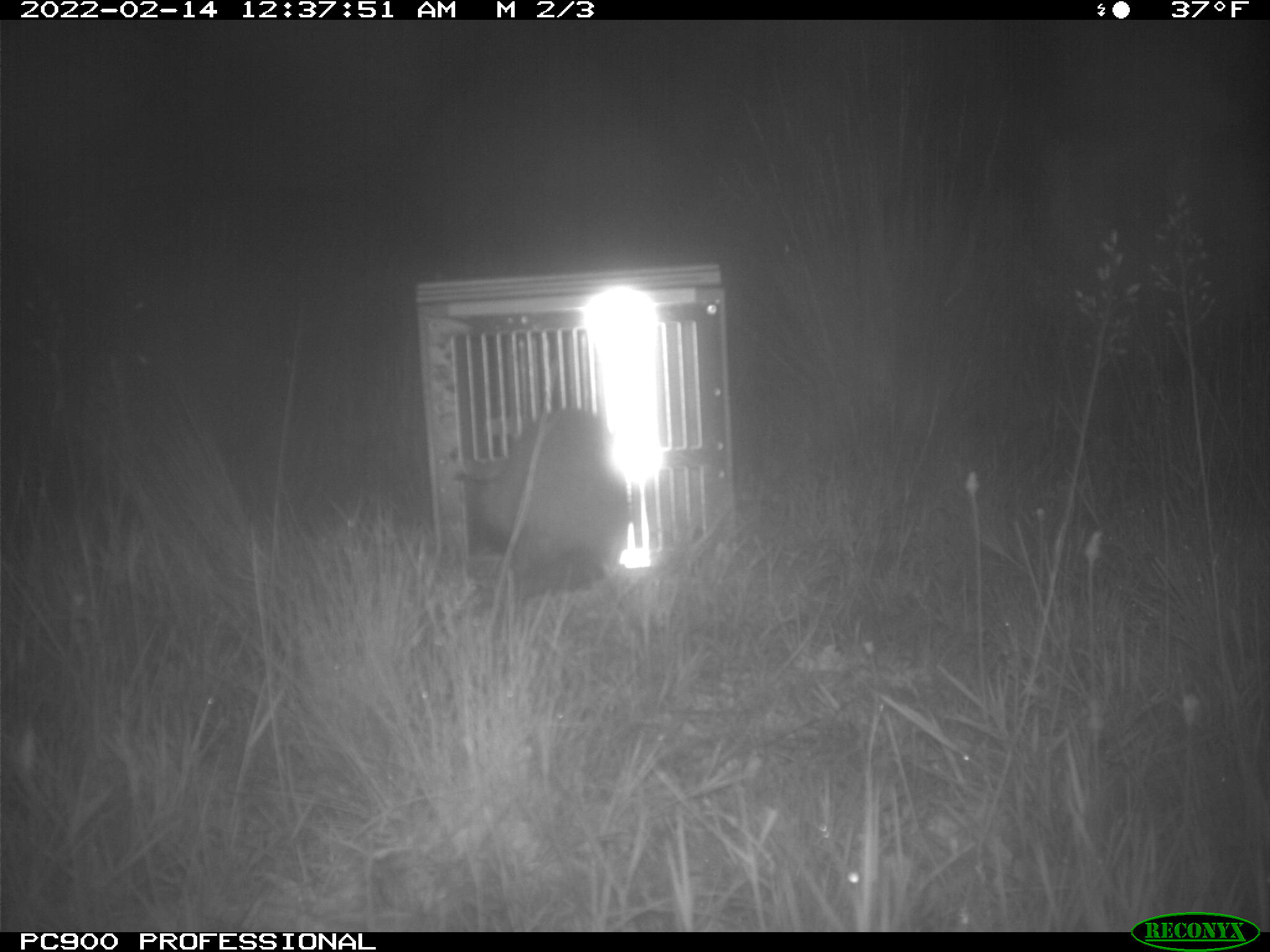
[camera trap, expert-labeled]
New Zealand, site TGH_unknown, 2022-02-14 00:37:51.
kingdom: Animalia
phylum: Chordata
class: Mammalia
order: Carnivora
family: Mustelidae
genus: Mustela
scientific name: Mustela furo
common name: ferret